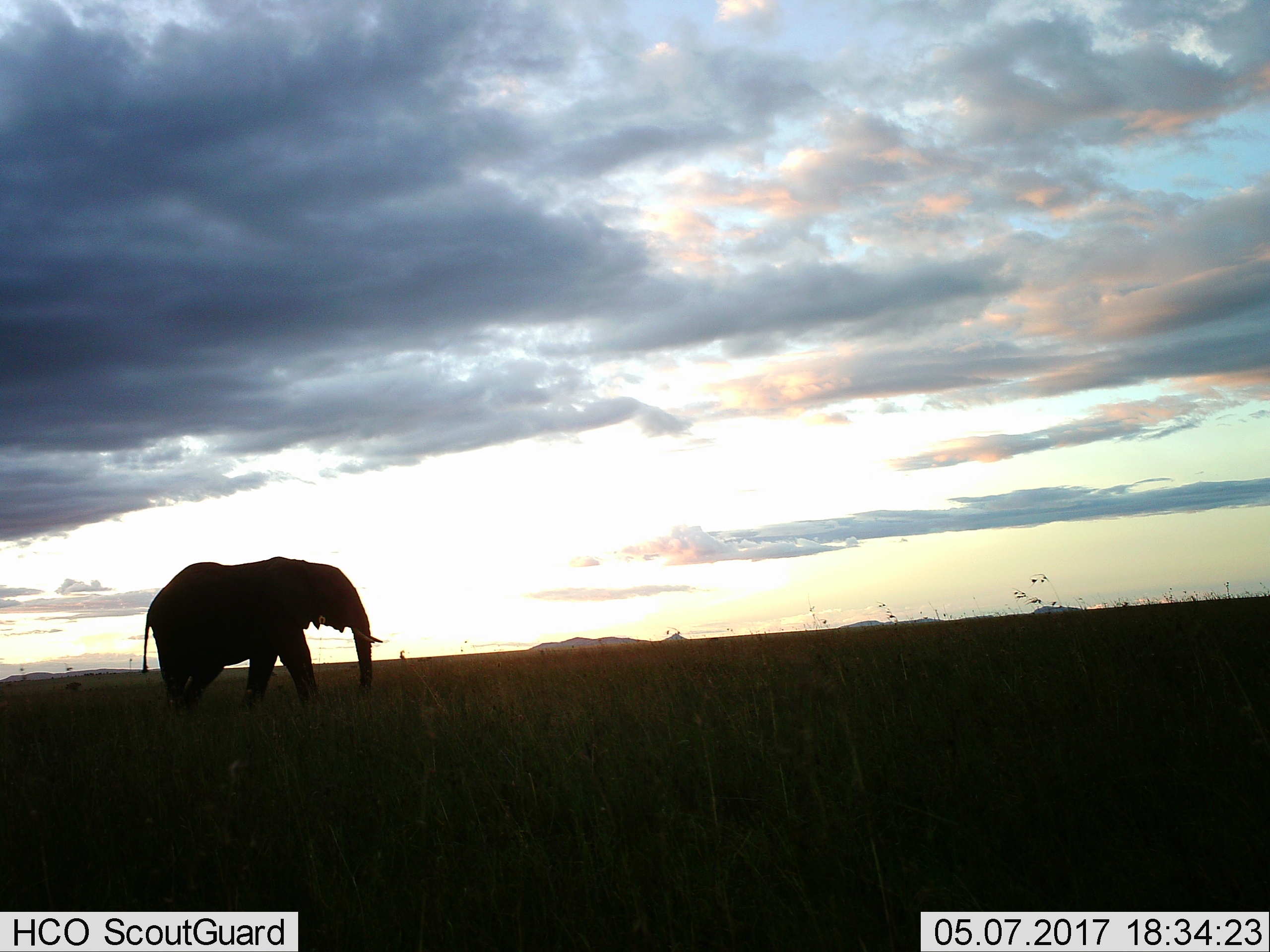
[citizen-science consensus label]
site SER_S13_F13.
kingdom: Animalia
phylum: Chordata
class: Mammalia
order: Proboscidea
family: Elephantidae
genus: Loxodonta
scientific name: Loxodonta africana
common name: african bush elephant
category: elephant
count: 1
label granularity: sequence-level